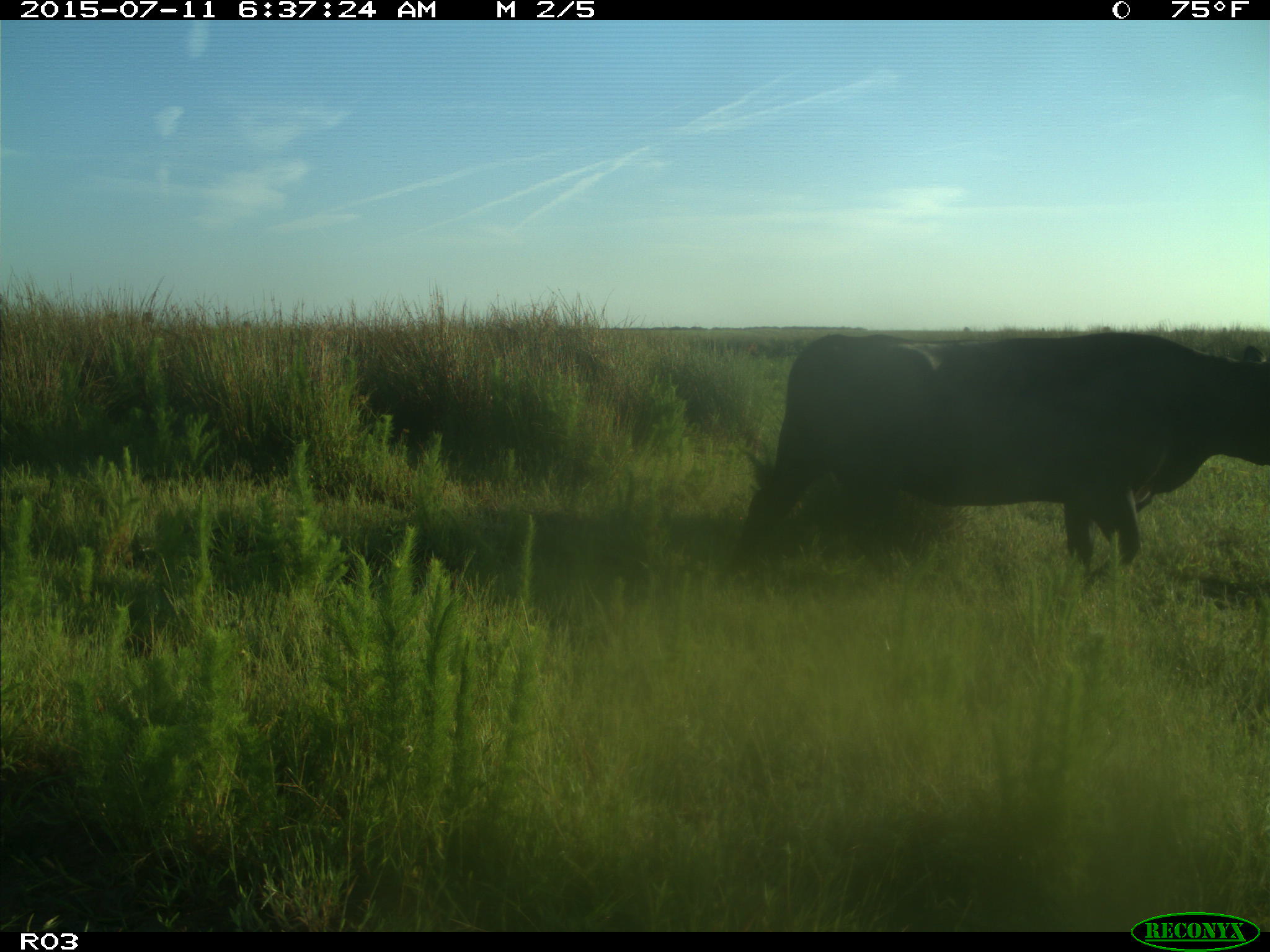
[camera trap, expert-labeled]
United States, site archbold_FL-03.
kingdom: Animalia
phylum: Chordata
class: Mammalia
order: Artiodactyla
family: Bovidae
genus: Bos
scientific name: Bos taurus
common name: domestic cow